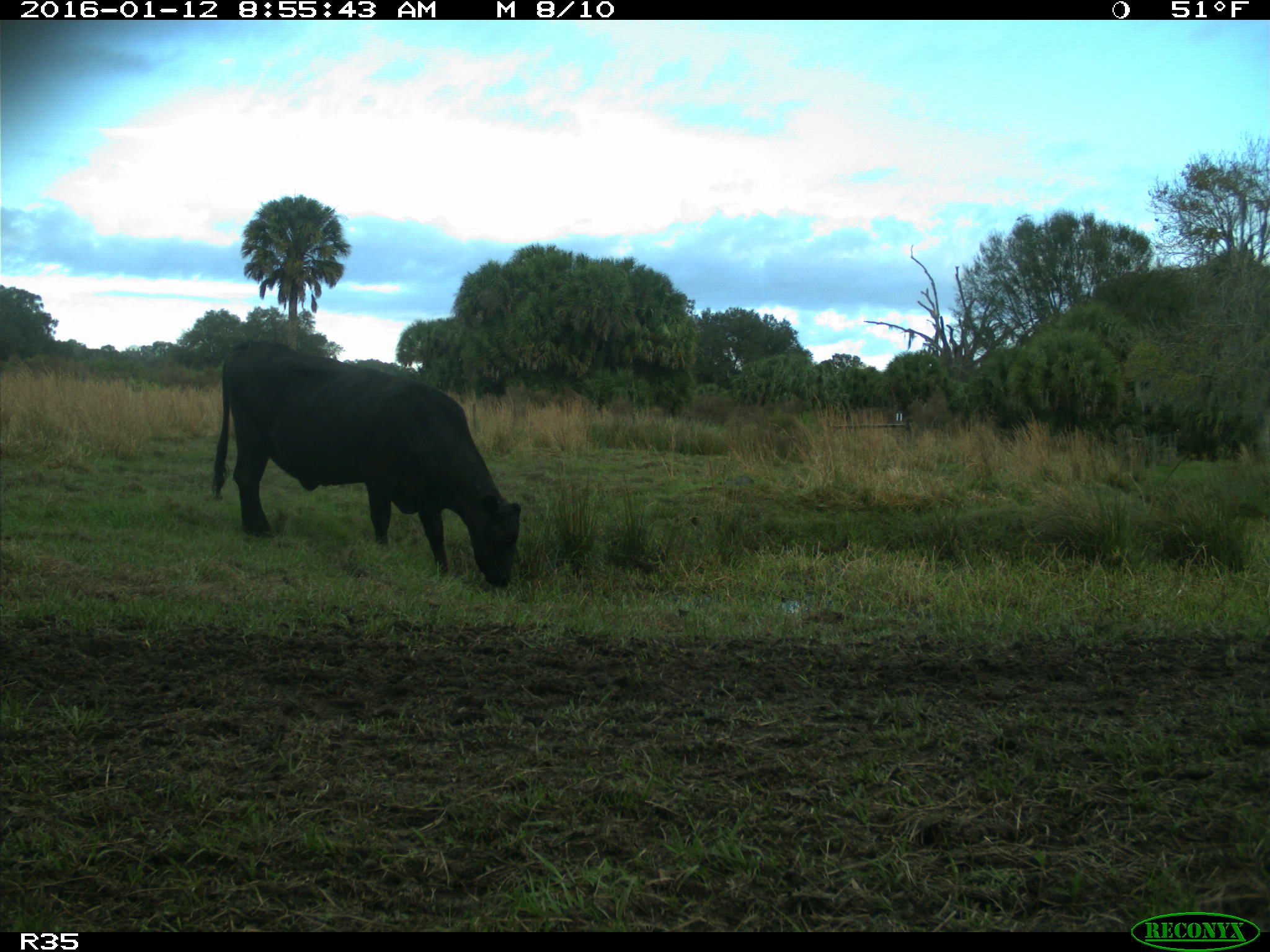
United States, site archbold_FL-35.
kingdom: Animalia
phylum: Chordata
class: Mammalia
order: Artiodactyla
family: Bovidae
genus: Bos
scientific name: Bos taurus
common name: domestic cow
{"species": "Bos taurus (domestic cow)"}